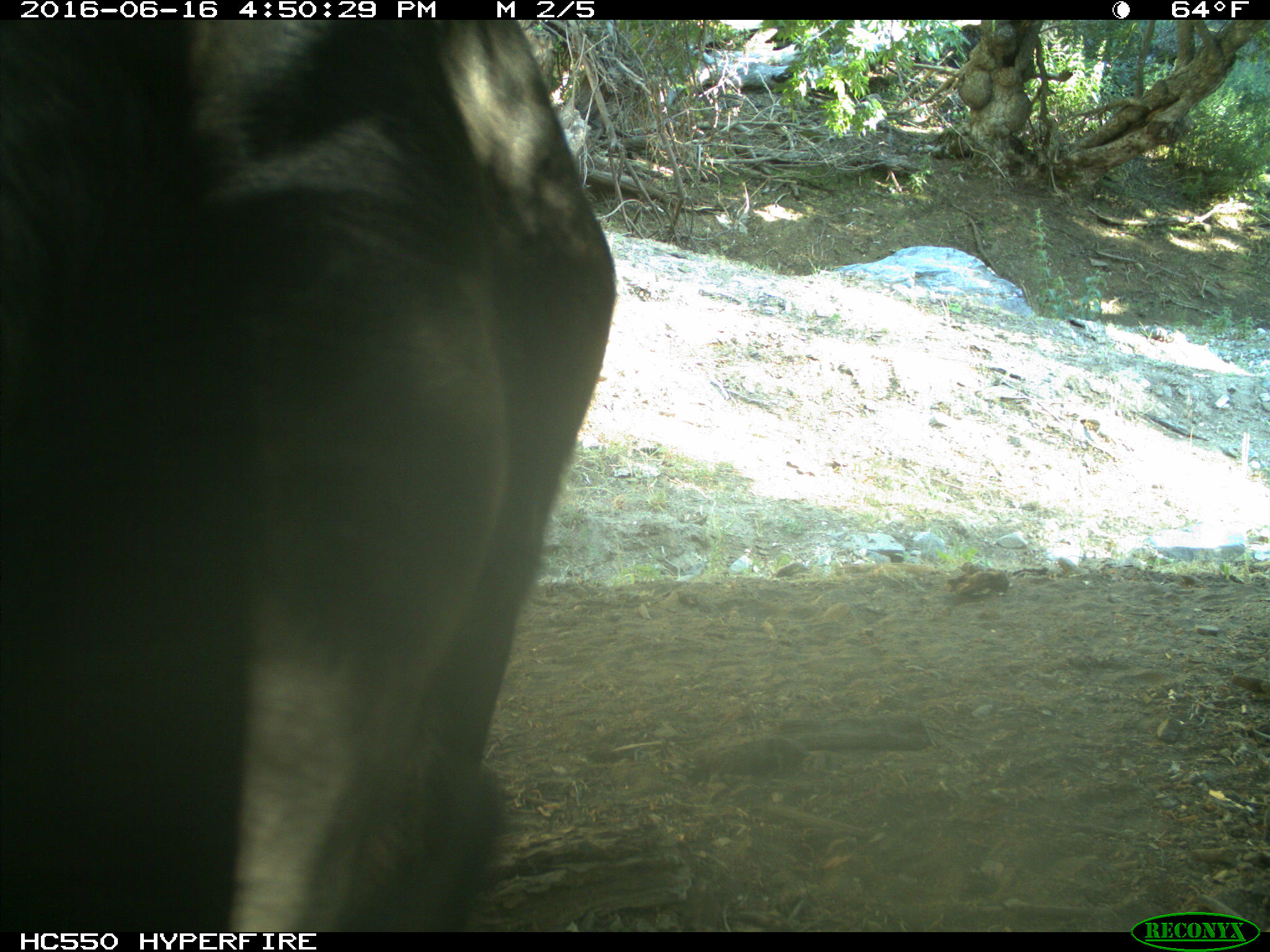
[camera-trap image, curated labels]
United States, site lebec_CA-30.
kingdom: Animalia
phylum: Chordata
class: Mammalia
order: Artiodactyla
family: Bovidae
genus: Bos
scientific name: Bos taurus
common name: domestic cow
Bos taurus (domestic cow).